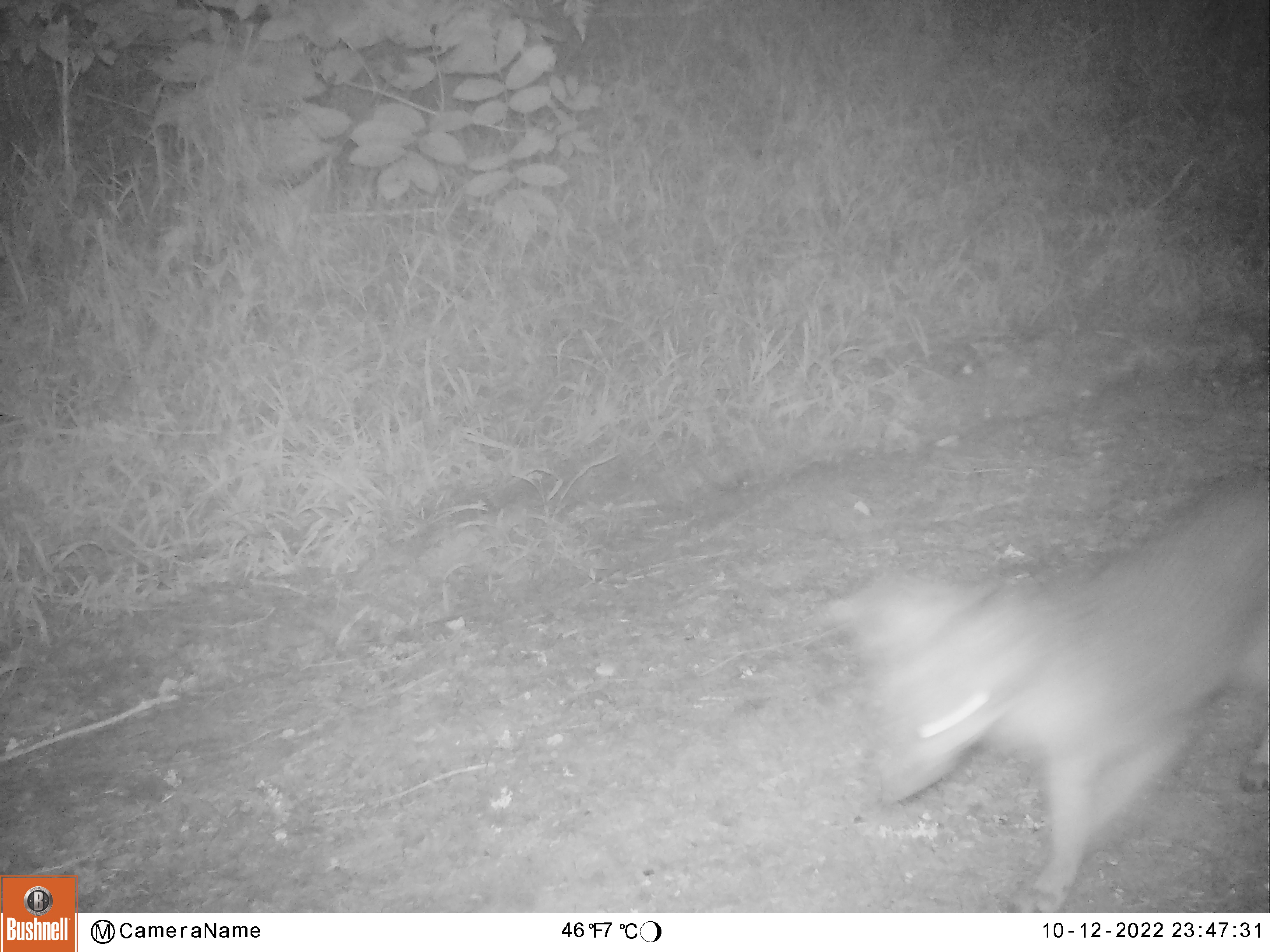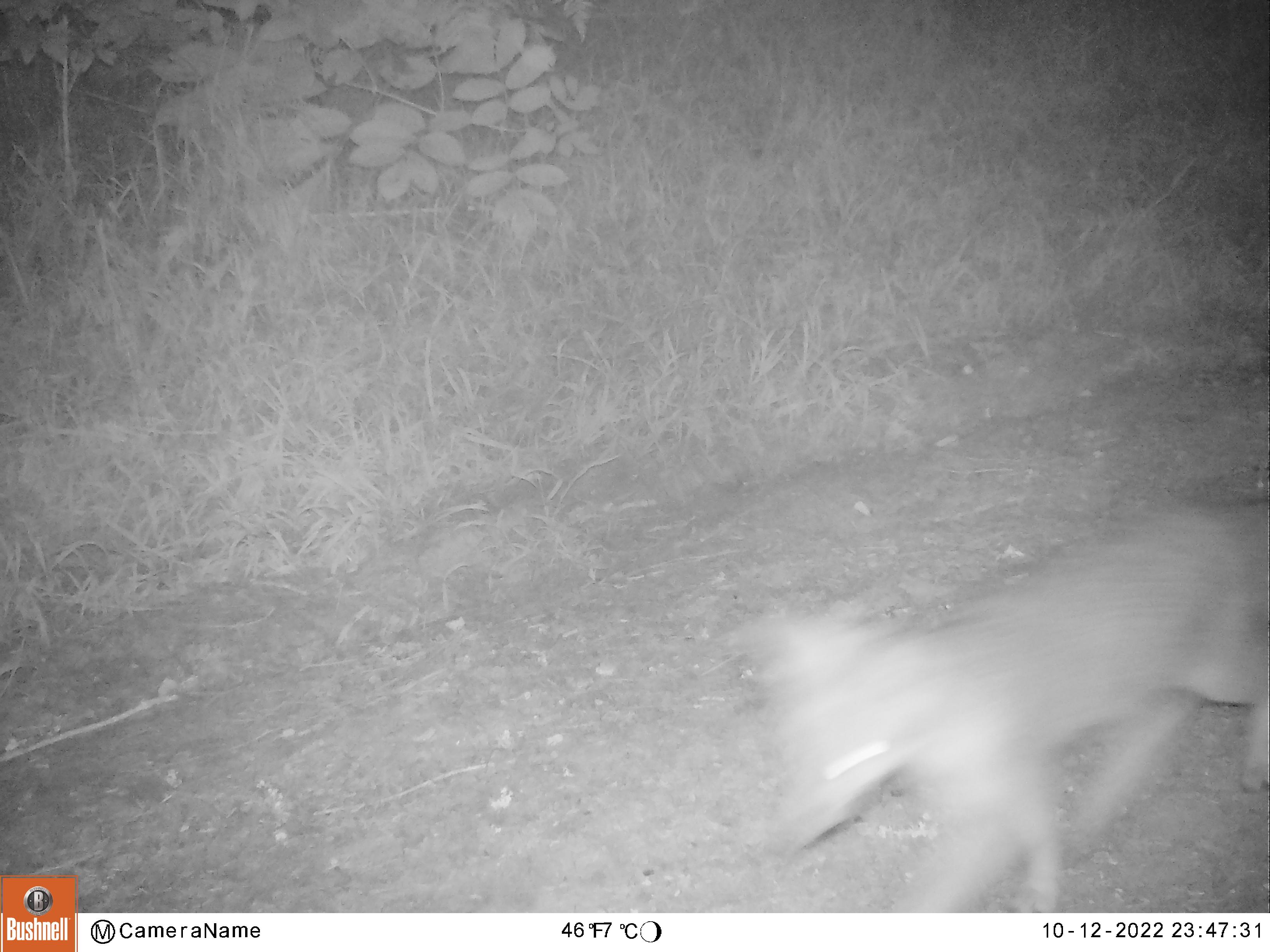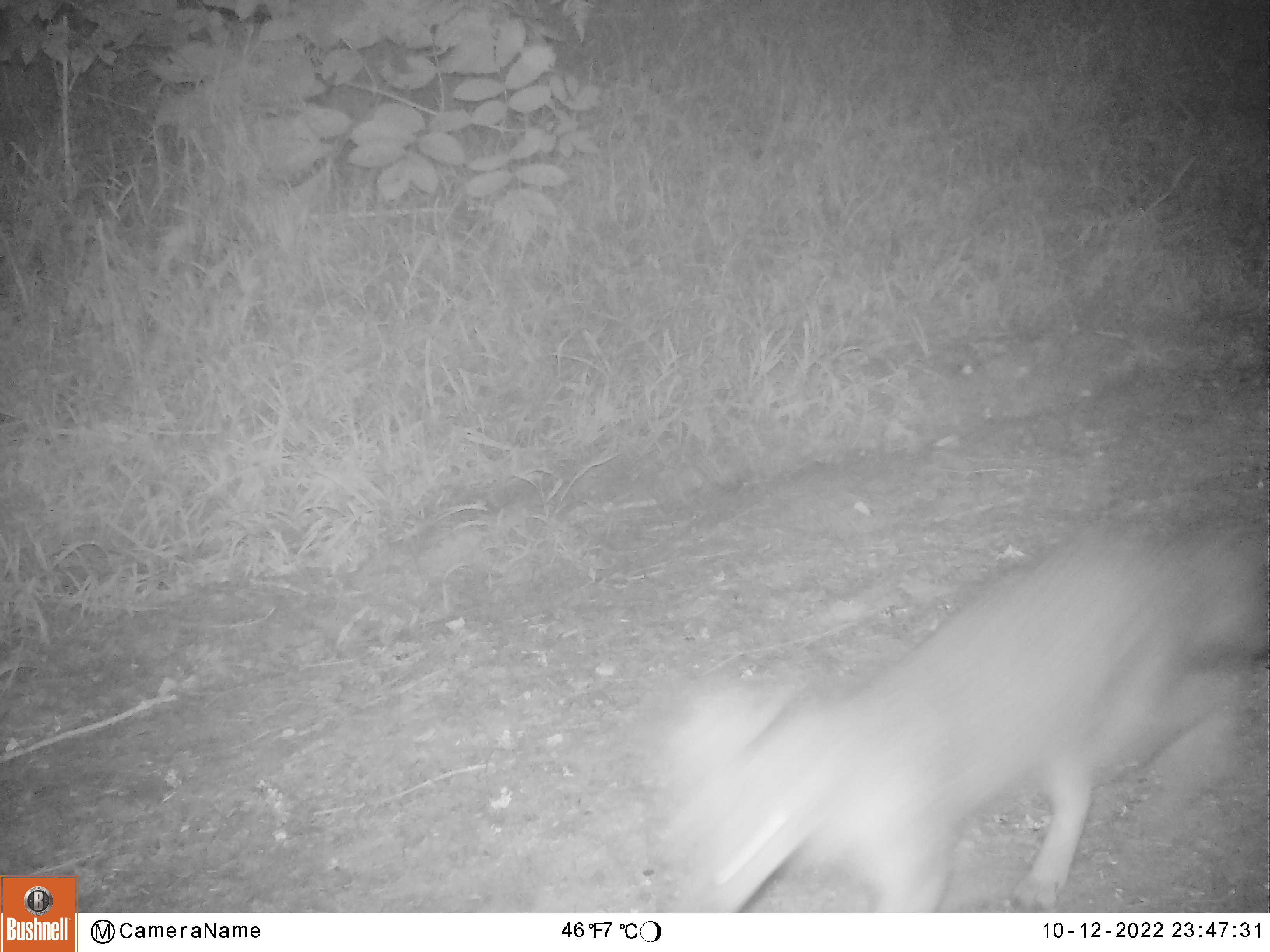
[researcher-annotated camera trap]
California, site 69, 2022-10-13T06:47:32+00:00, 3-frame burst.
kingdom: Animalia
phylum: Chordata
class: Mammalia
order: Carnivora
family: Canidae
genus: Urocyon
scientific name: Urocyon cinereoargenteus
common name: gray fox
Gray fox (Urocyon cinereoargenteus).